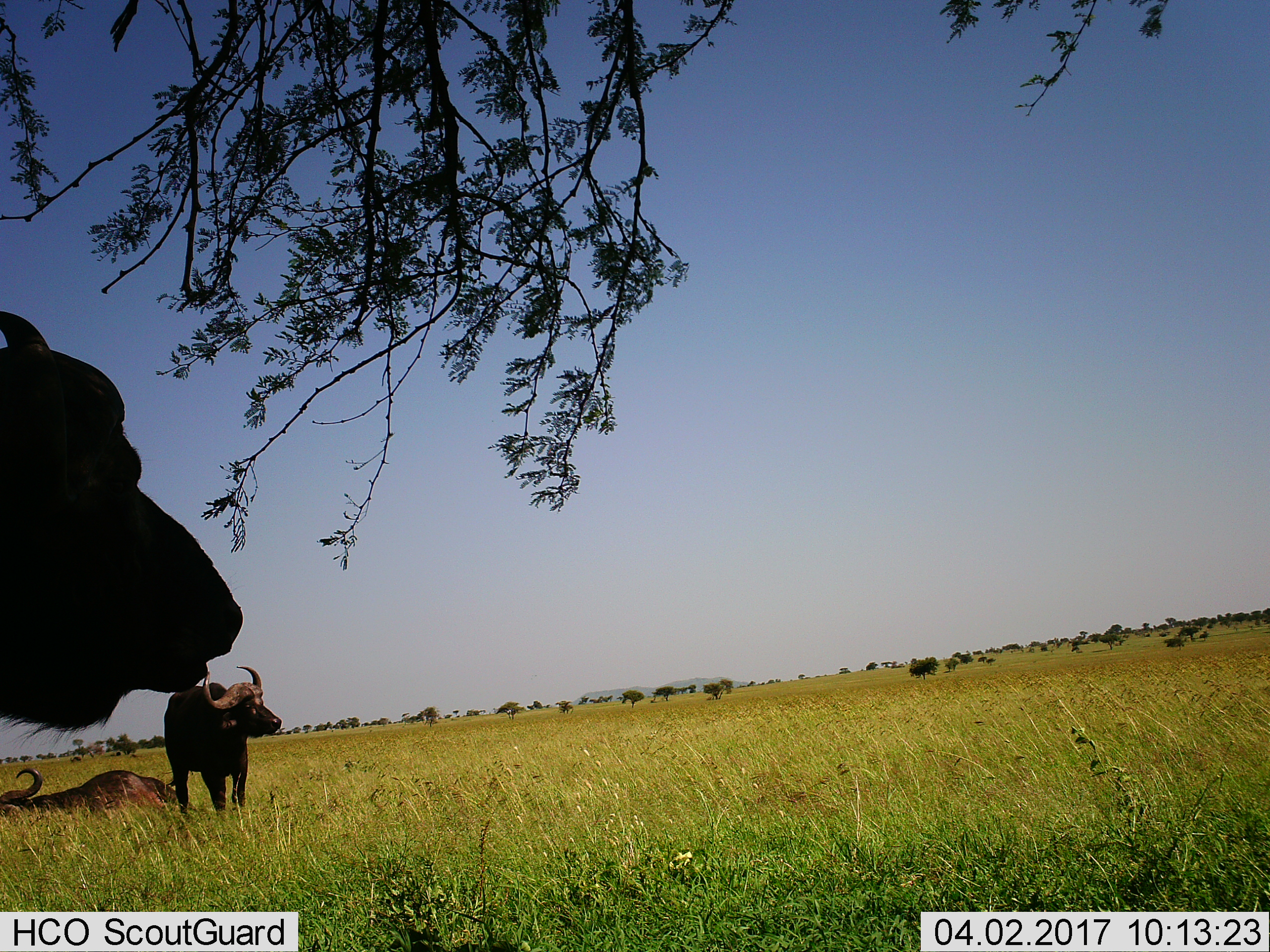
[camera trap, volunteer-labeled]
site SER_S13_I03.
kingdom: Animalia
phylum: Chordata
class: Mammalia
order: Artiodactyla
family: Bovidae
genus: Syncerus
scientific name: Syncerus caffer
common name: african buffalo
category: buffalo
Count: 3.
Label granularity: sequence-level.